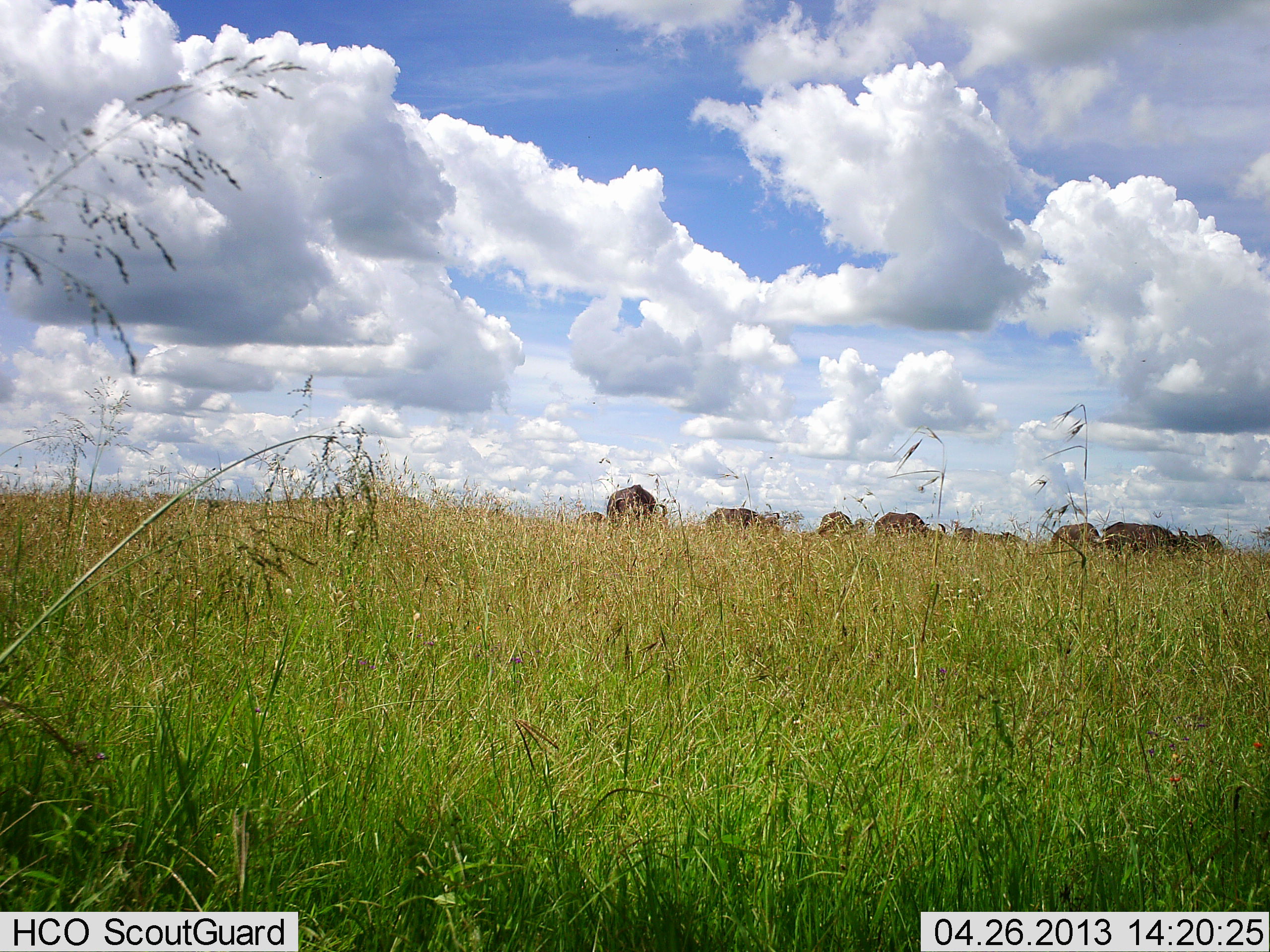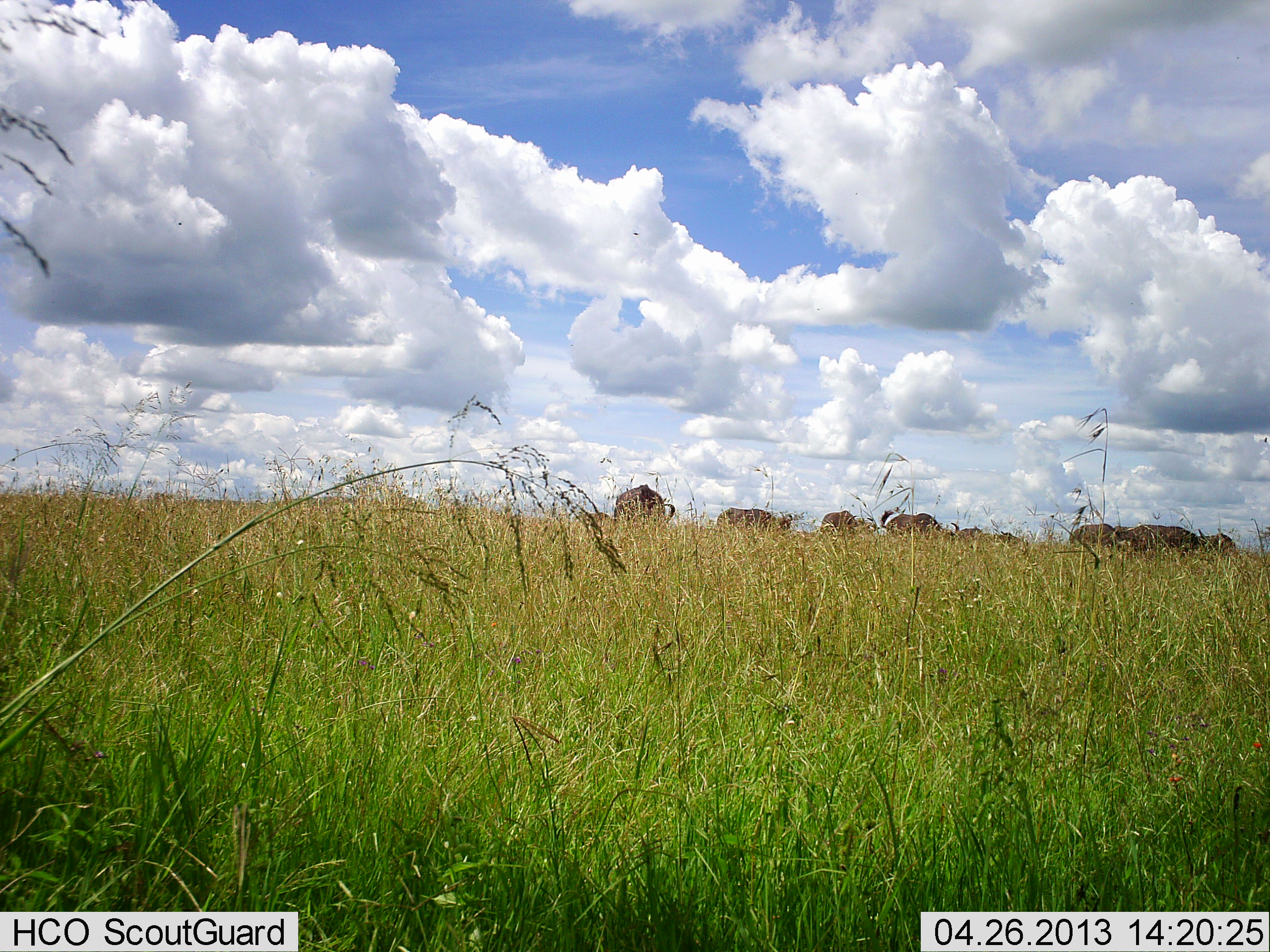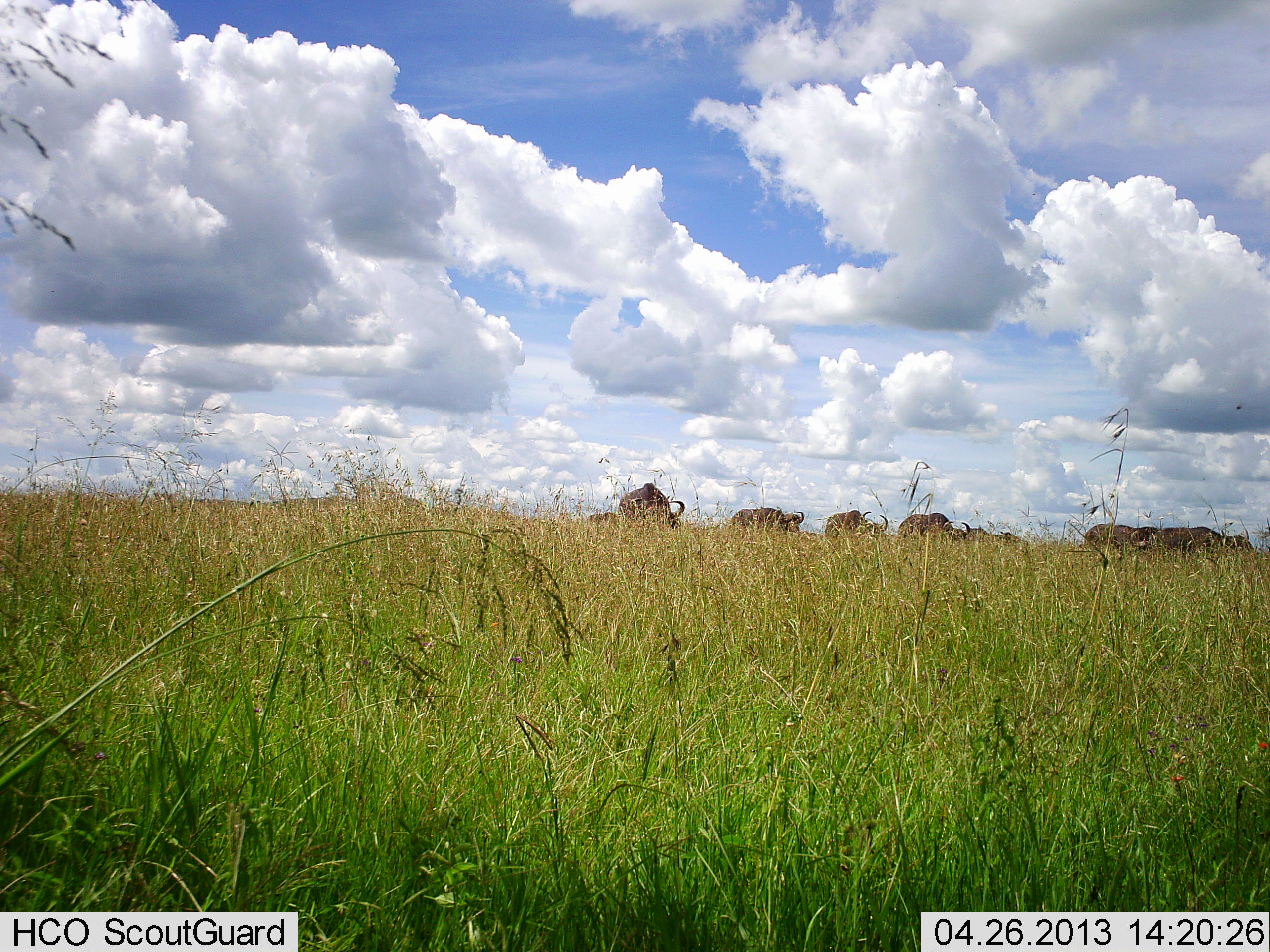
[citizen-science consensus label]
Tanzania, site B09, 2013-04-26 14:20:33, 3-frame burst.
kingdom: Animalia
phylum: Chordata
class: Mammalia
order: Artiodactyla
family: Bovidae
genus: Connochaetes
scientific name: Connochaetes taurinus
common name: blue wildebeest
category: wildebeest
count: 9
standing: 15%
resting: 0%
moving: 62%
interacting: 0%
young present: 0%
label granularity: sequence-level